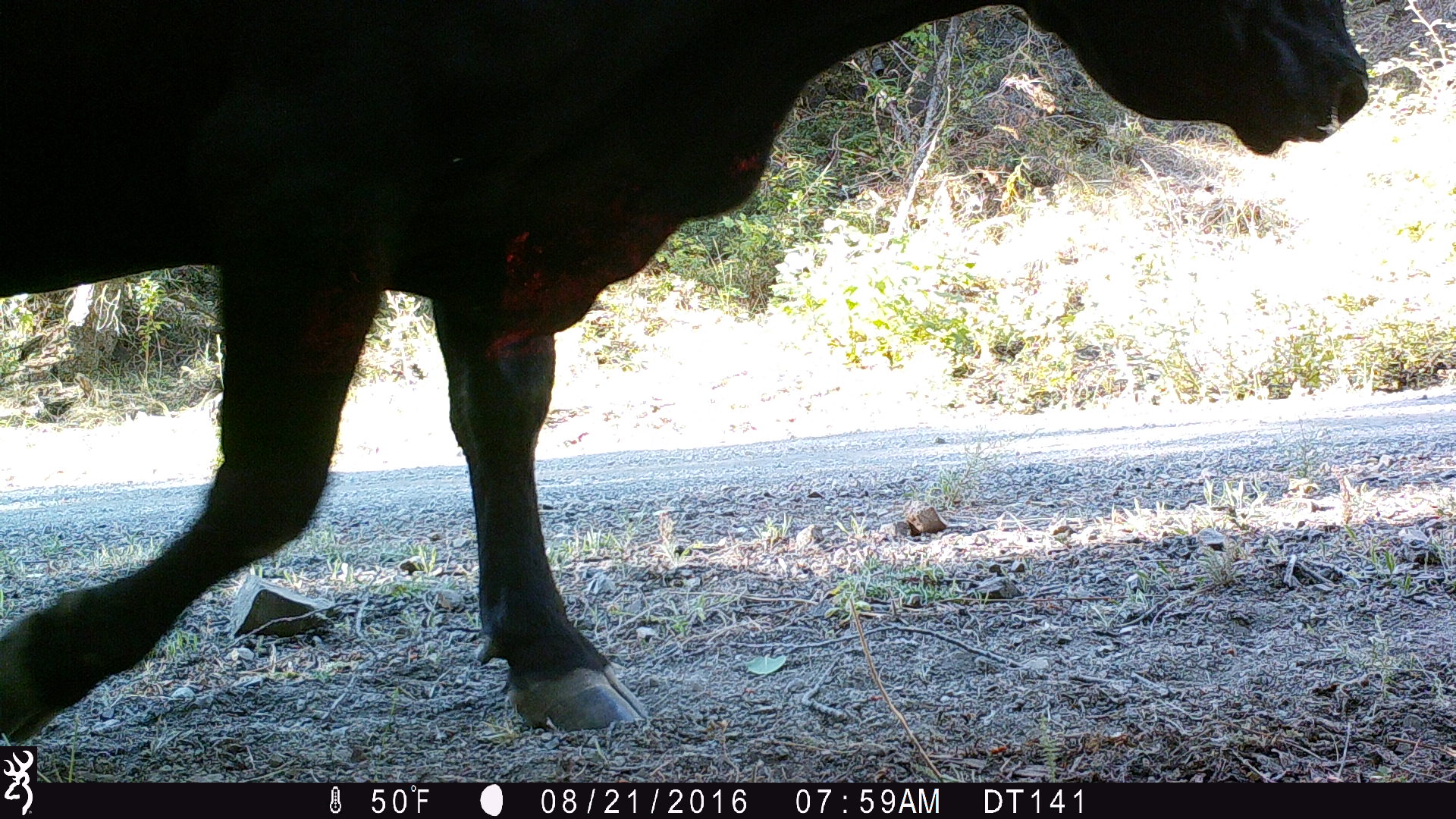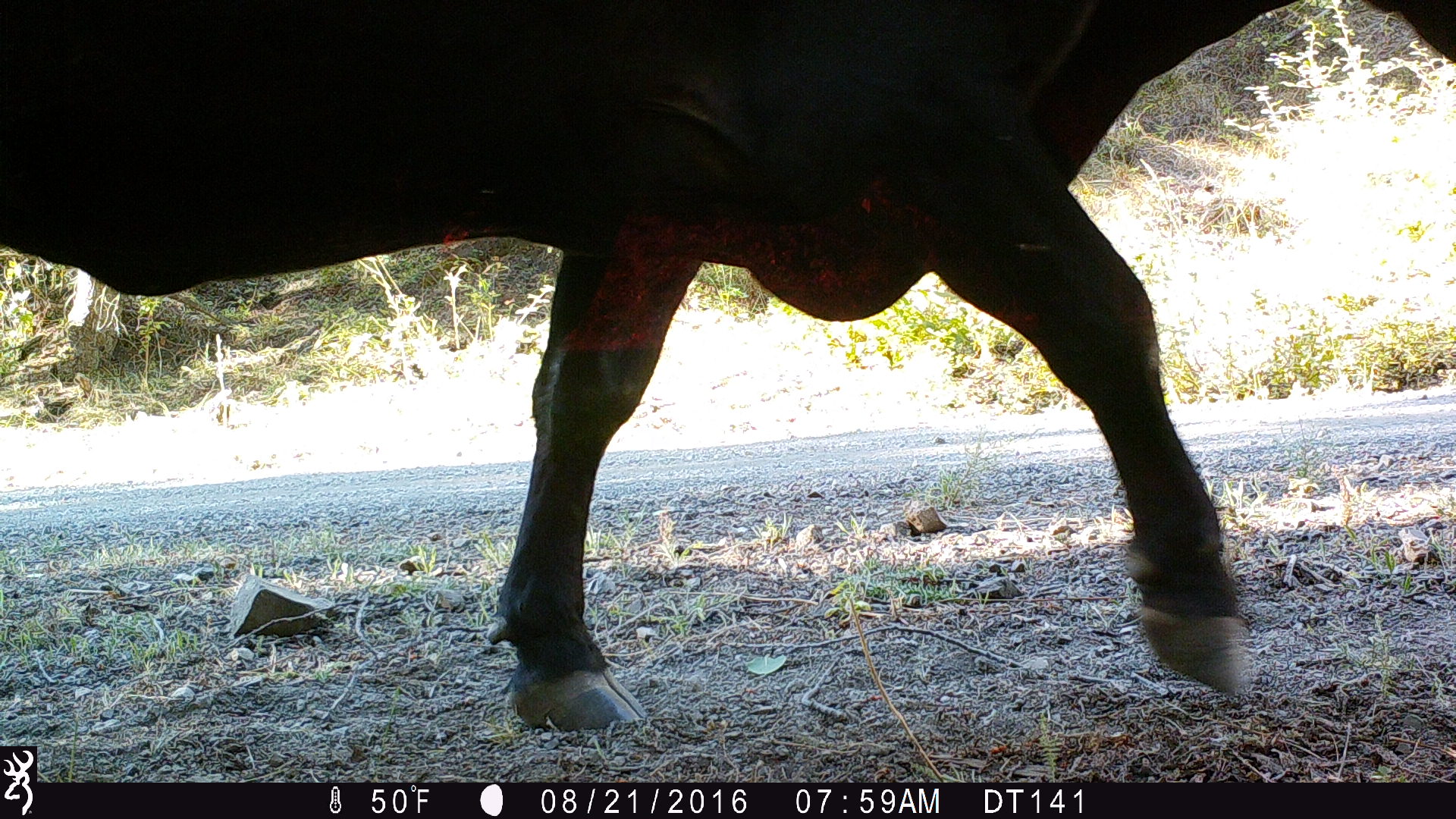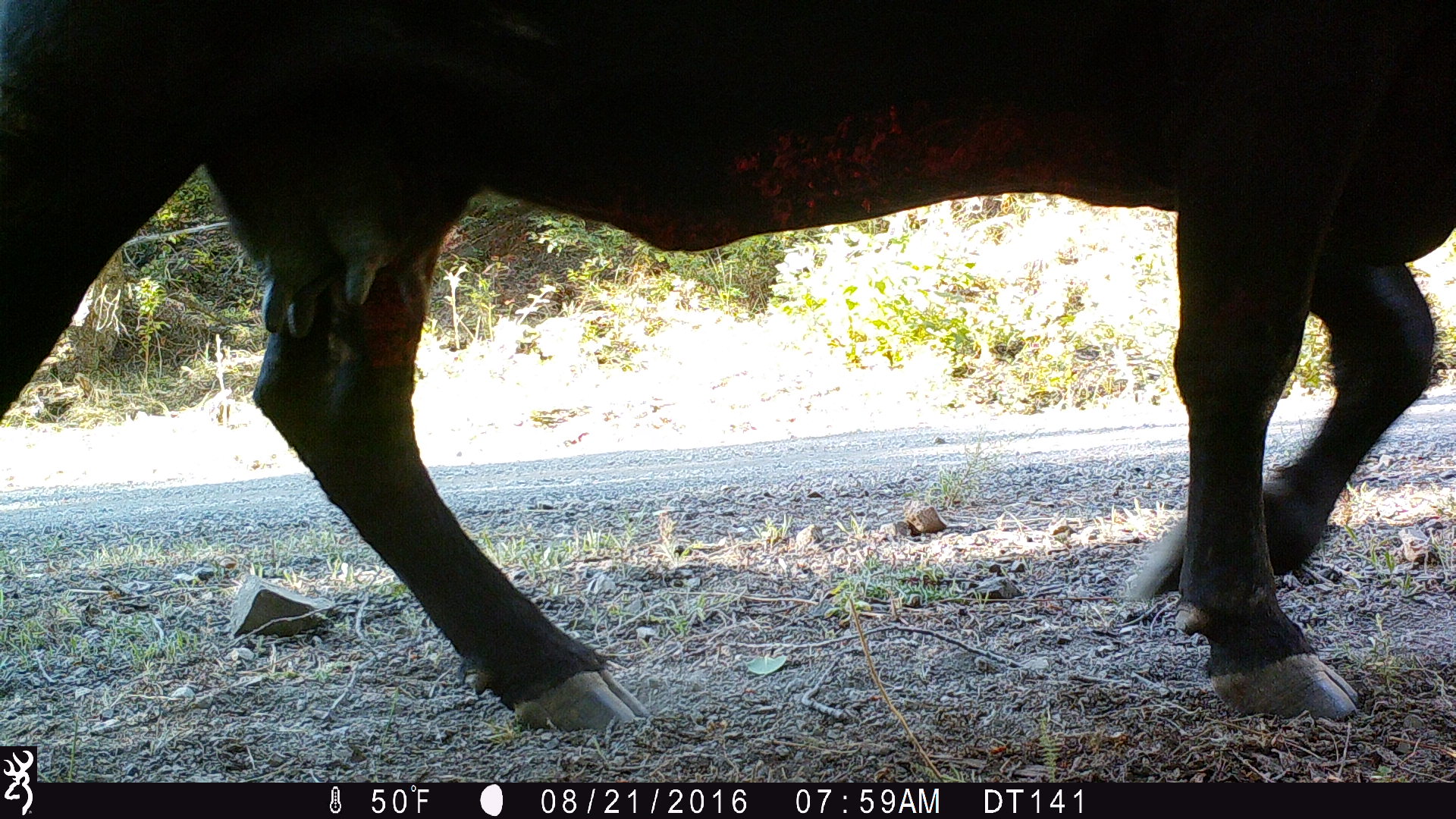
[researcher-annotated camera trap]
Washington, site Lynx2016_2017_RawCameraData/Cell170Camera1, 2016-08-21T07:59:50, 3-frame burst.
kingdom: Animalia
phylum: Chordata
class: Mammalia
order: Artiodactyla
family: Bovidae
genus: Bos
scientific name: Bos taurus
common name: domestic cattle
Domestic cattle (Bos taurus). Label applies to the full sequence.